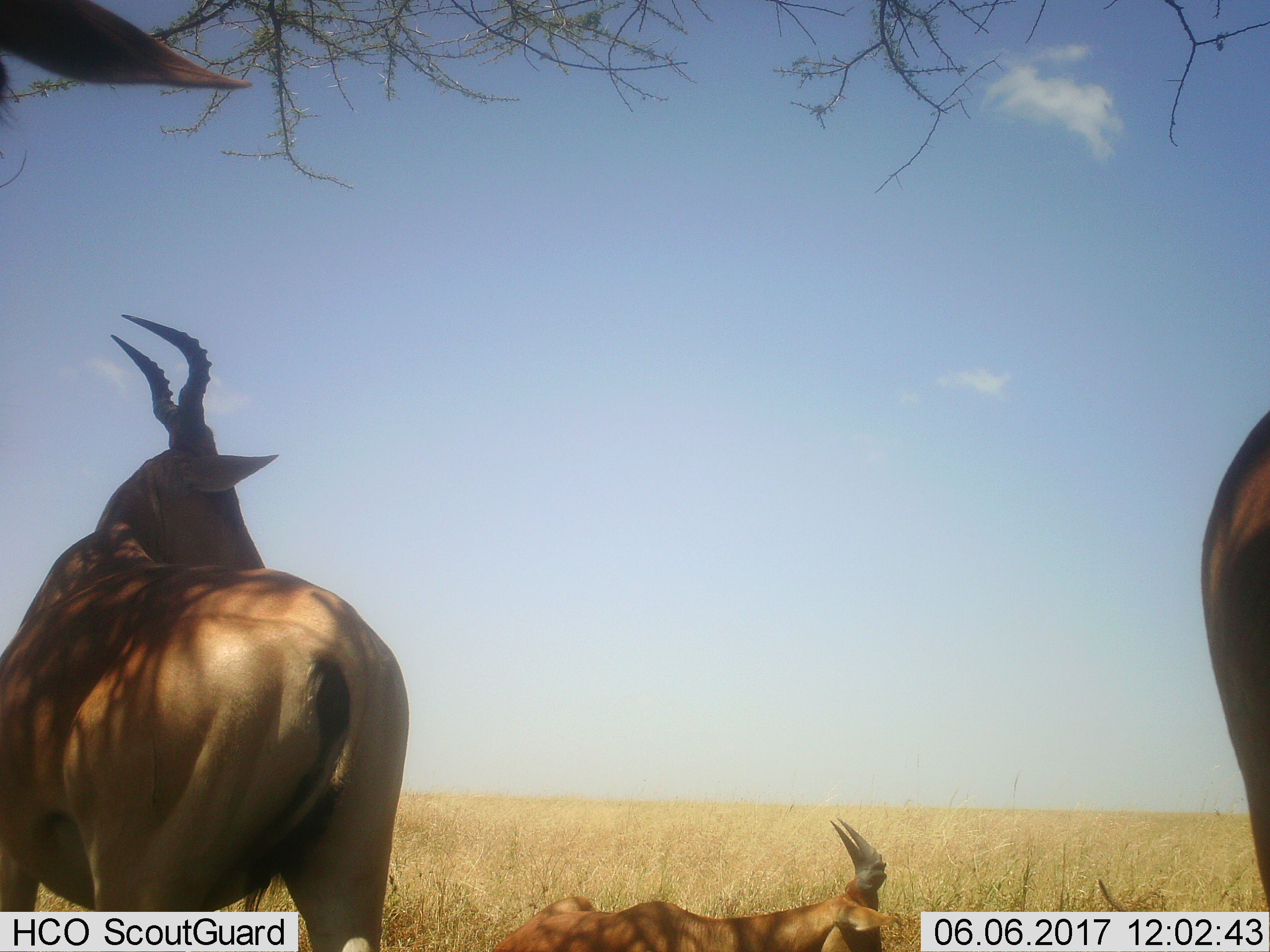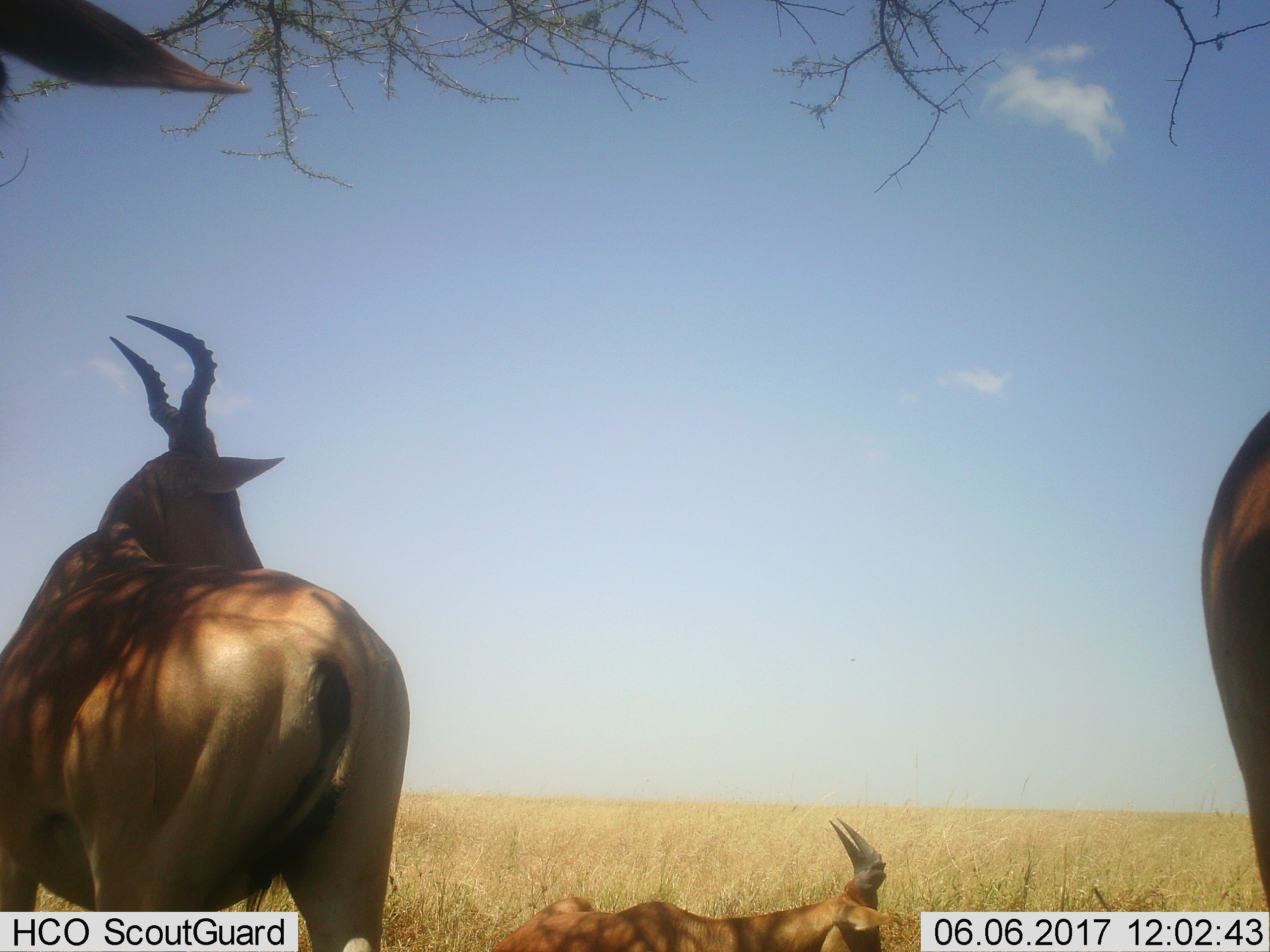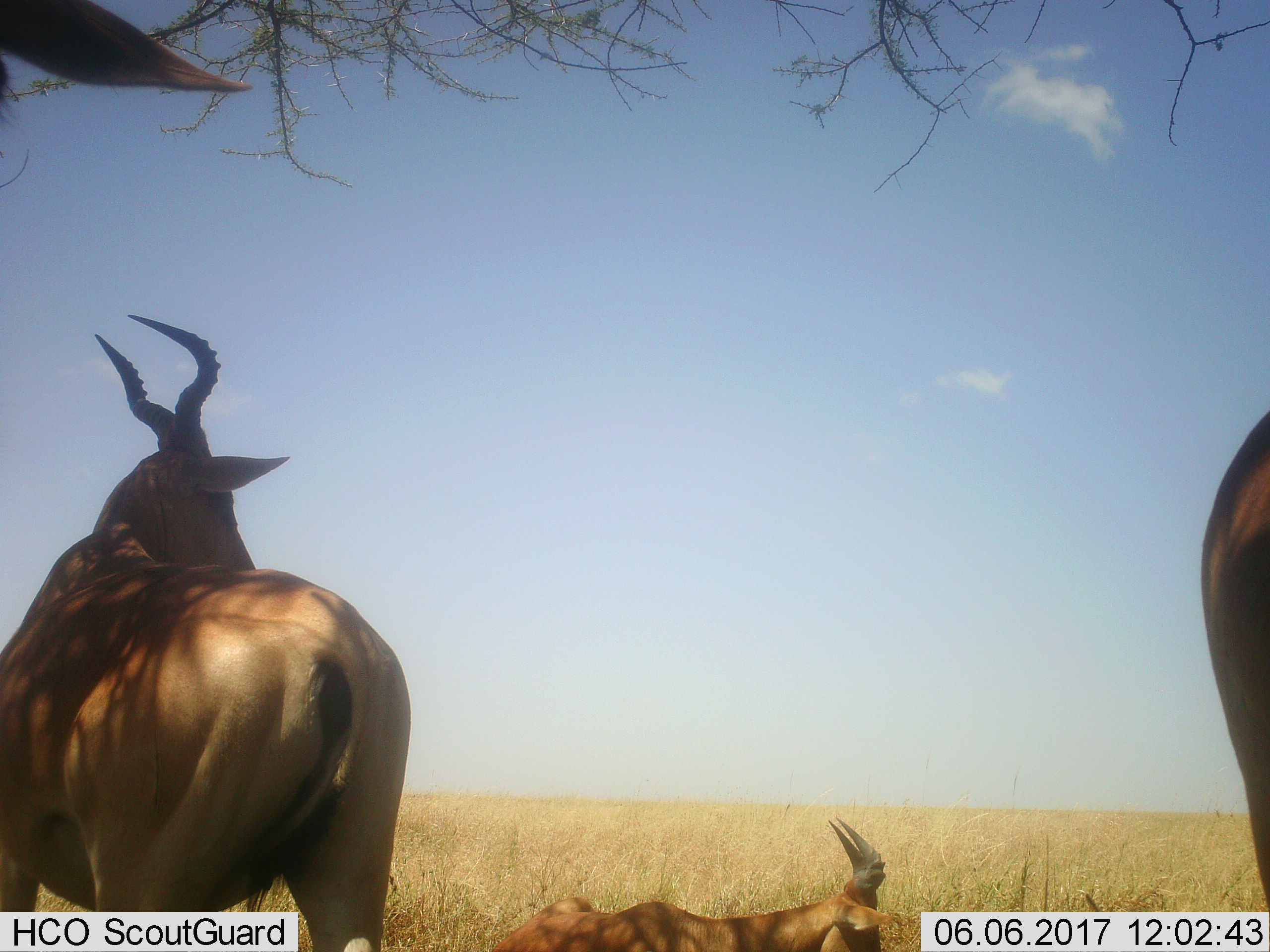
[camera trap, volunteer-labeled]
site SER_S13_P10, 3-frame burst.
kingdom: Animalia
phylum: Chordata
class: Mammalia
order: Artiodactyla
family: Bovidae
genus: Alcelaphus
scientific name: Alcelaphus buselaphus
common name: hartebeest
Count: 3.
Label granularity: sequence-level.